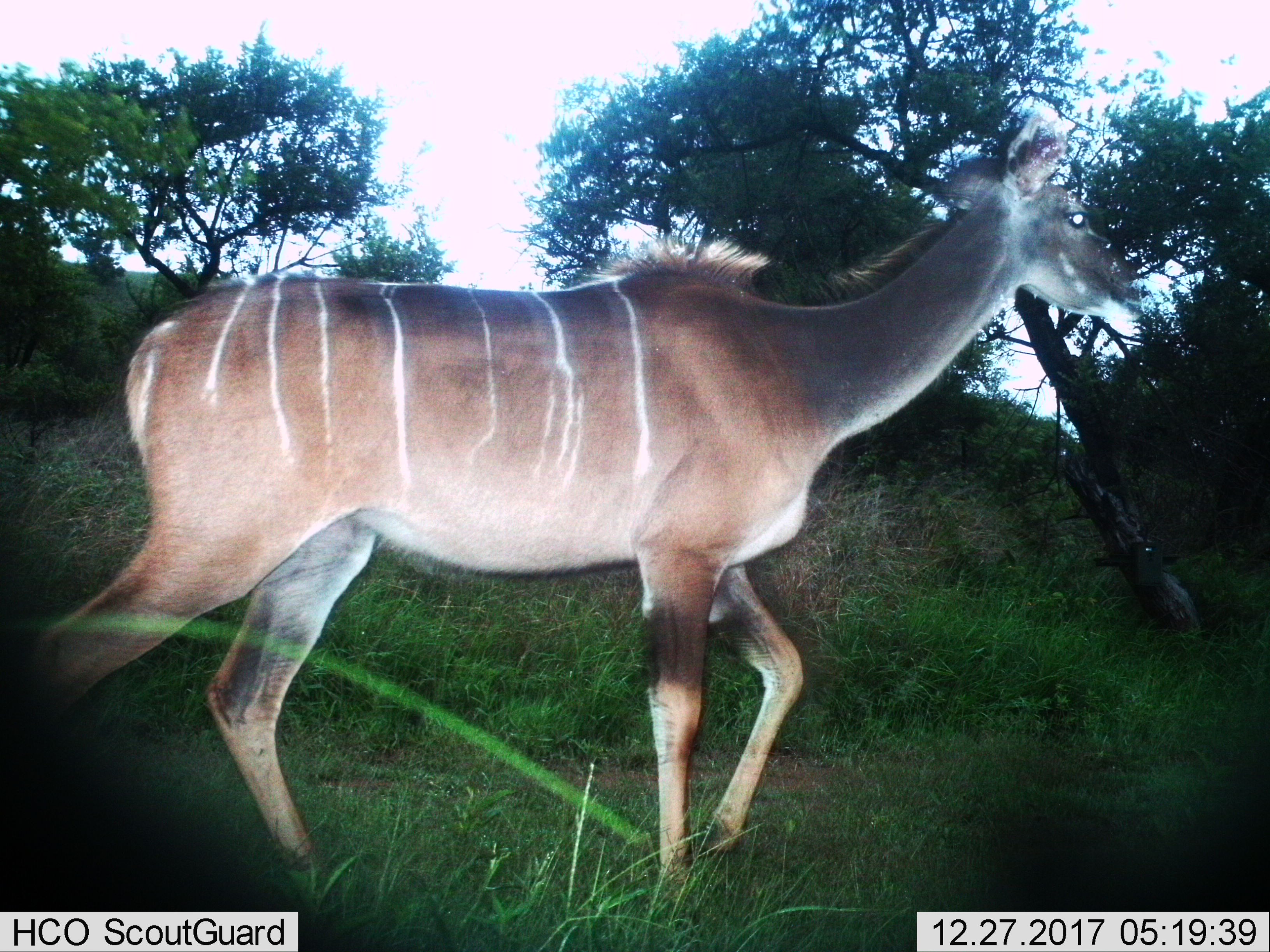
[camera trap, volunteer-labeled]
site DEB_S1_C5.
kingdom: Animalia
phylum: Chordata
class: Mammalia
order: Artiodactyla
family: Bovidae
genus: Tragelaphus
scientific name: Tragelaphus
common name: kudu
Kudu (Tragelaphus), count 1. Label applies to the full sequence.